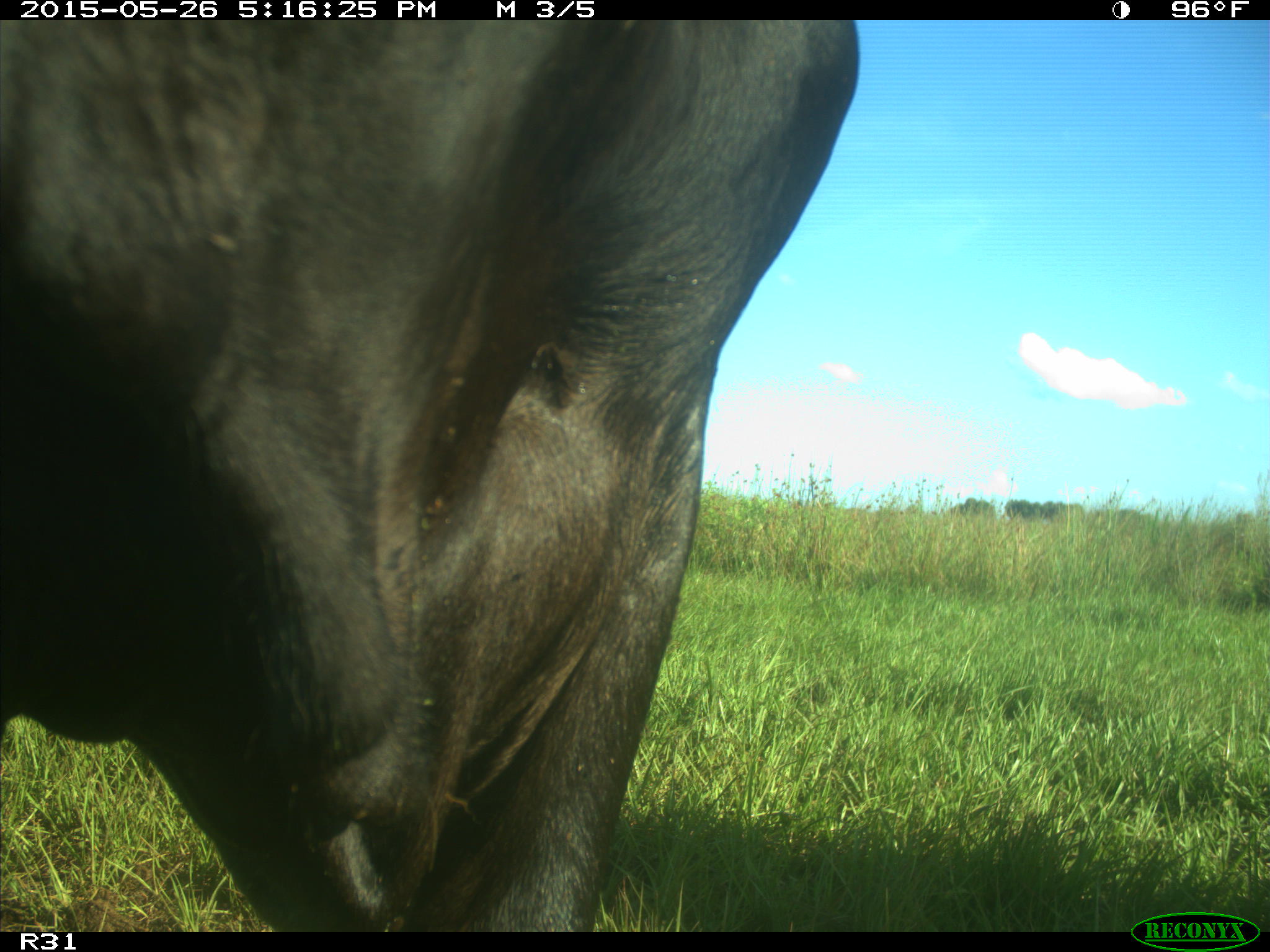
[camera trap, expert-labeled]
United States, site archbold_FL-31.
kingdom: Animalia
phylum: Chordata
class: Mammalia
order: Artiodactyla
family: Bovidae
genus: Bos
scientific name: Bos taurus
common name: domestic cow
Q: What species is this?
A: Bos taurus (domestic cow).